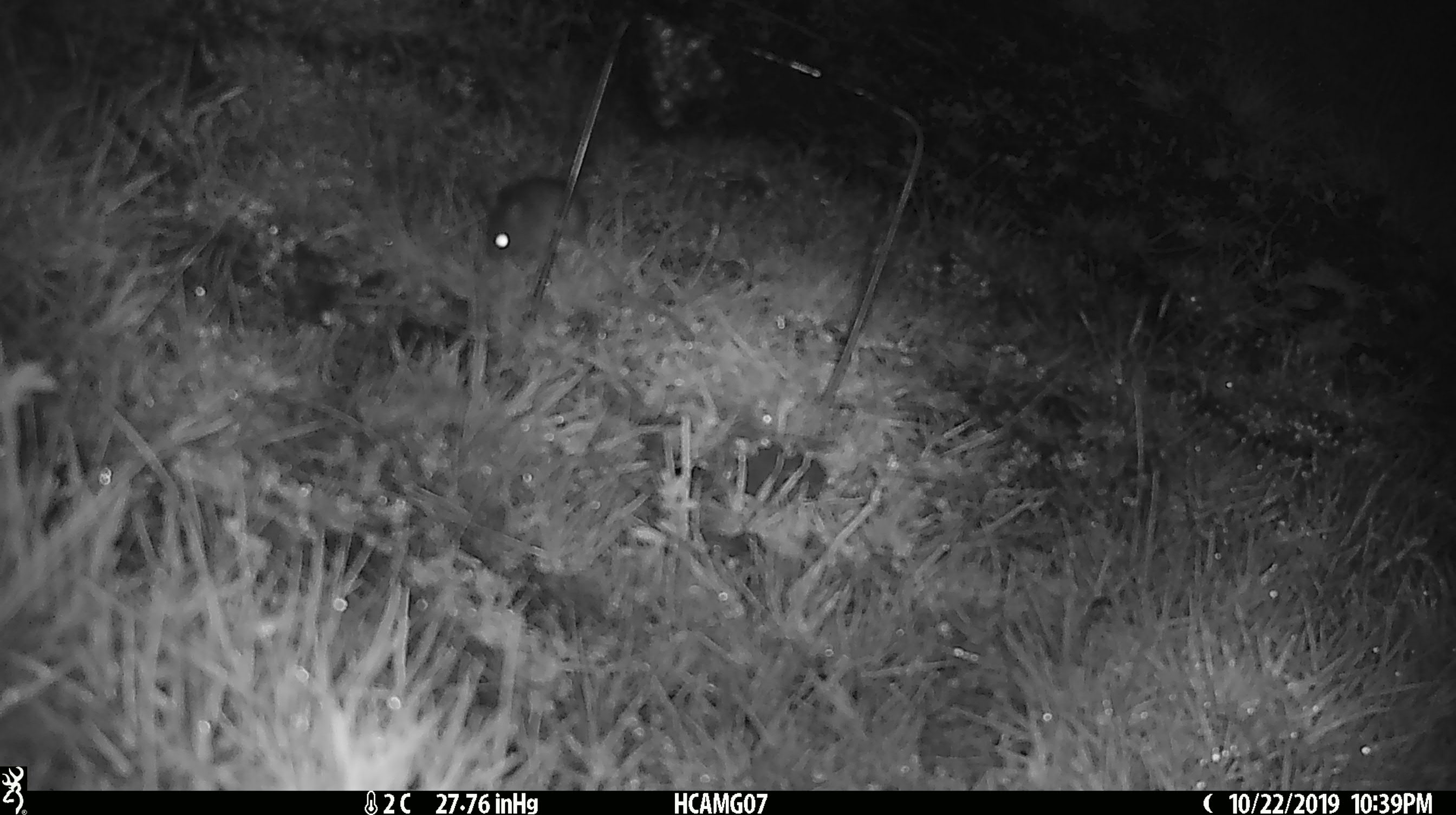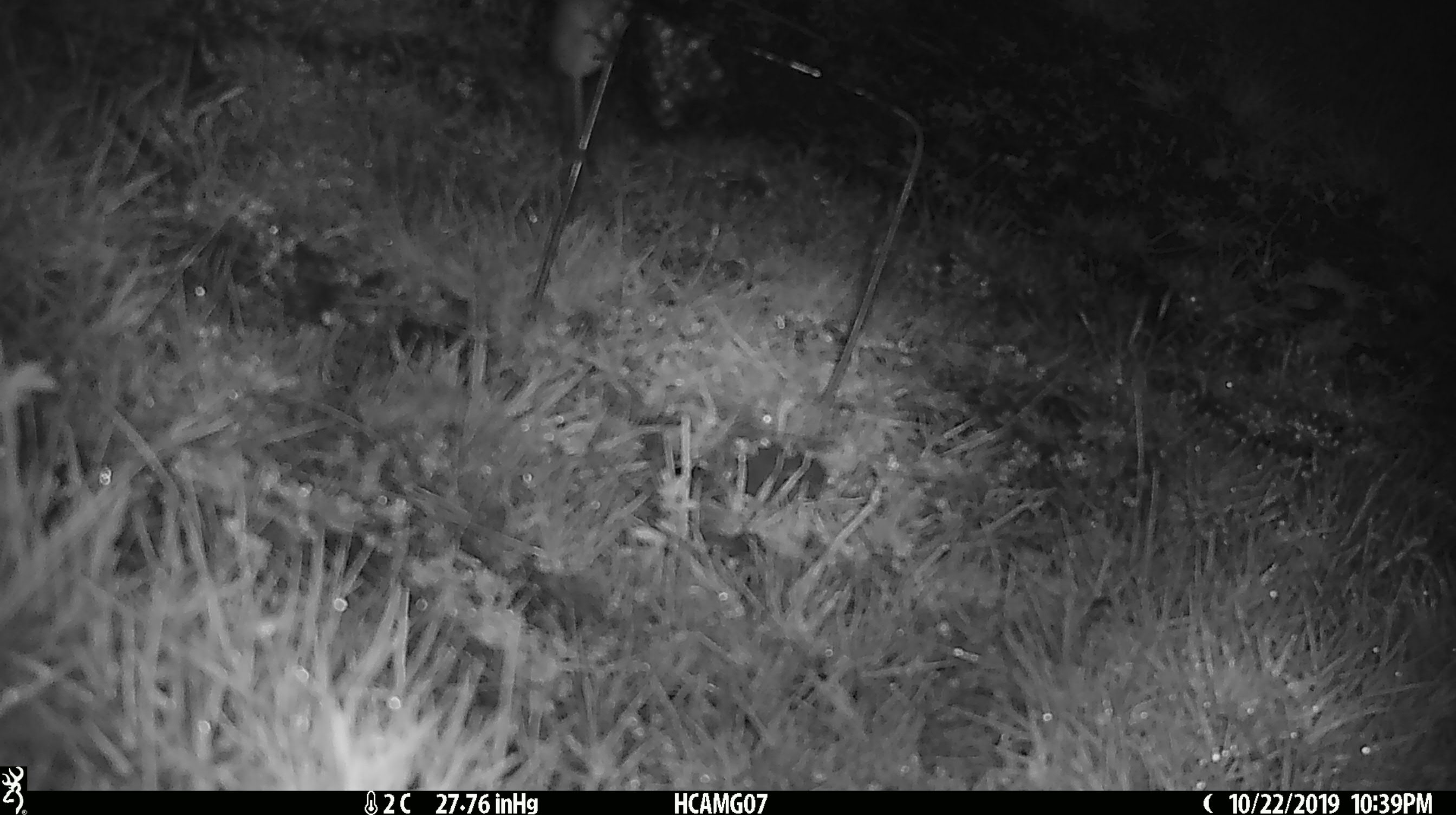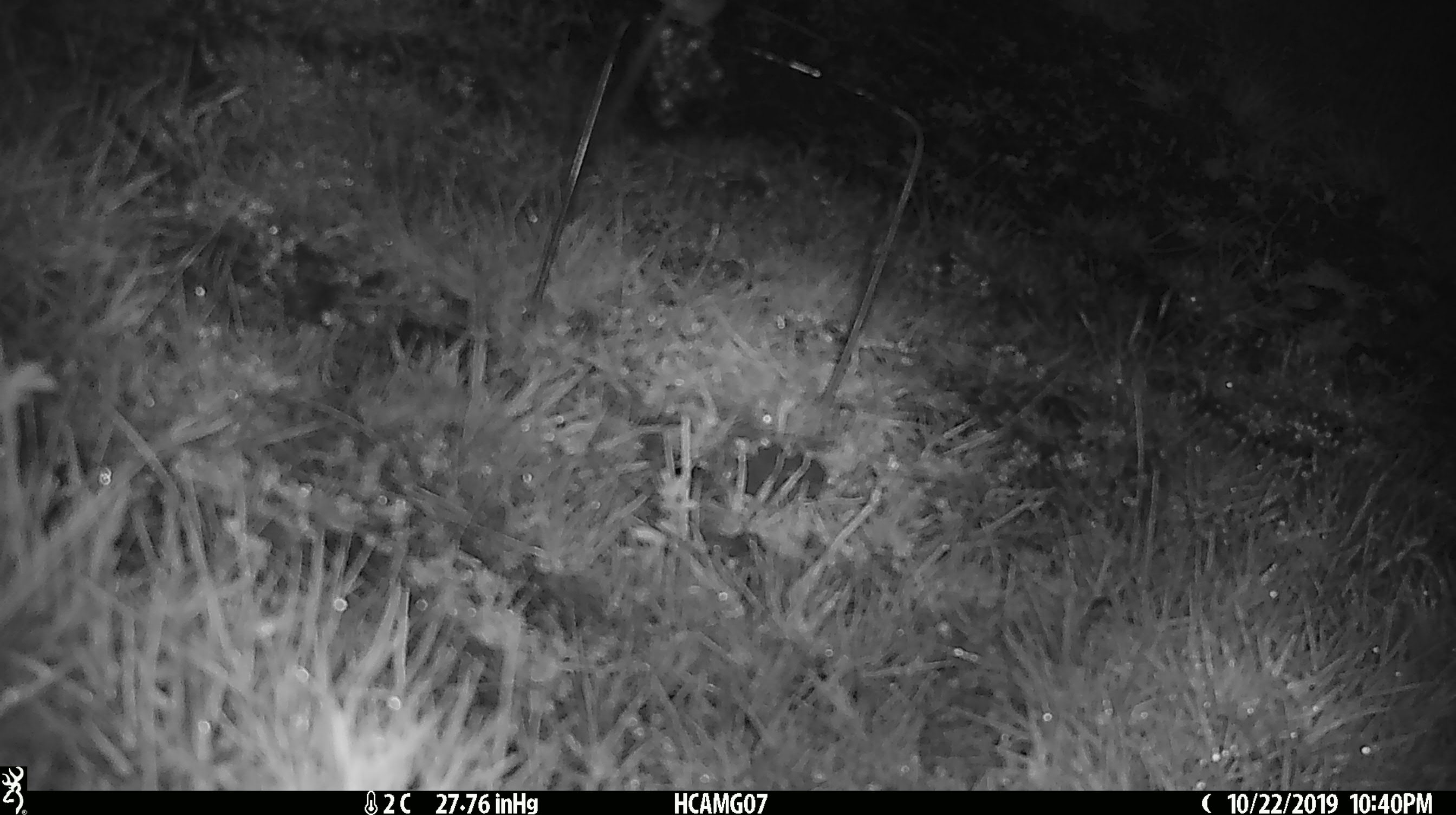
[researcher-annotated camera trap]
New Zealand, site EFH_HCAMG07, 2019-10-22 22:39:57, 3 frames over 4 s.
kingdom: Animalia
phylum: Chordata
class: Mammalia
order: Rodentia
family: Muridae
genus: Mus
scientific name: Mus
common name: mouse